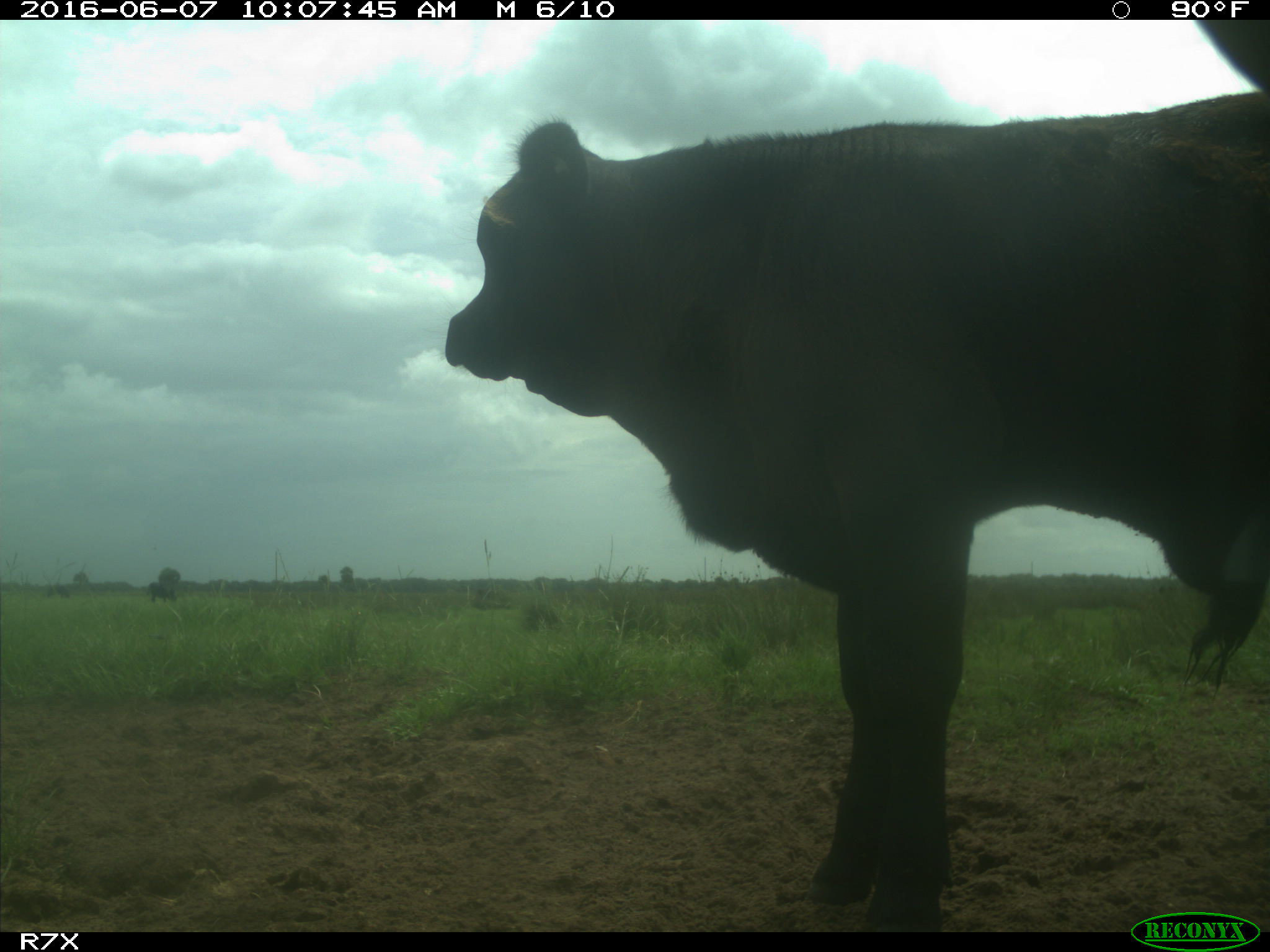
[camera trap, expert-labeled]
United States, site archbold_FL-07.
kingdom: Animalia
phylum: Chordata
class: Mammalia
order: Artiodactyla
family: Bovidae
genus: Bos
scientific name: Bos taurus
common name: domestic cow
Bos taurus (domestic cow).